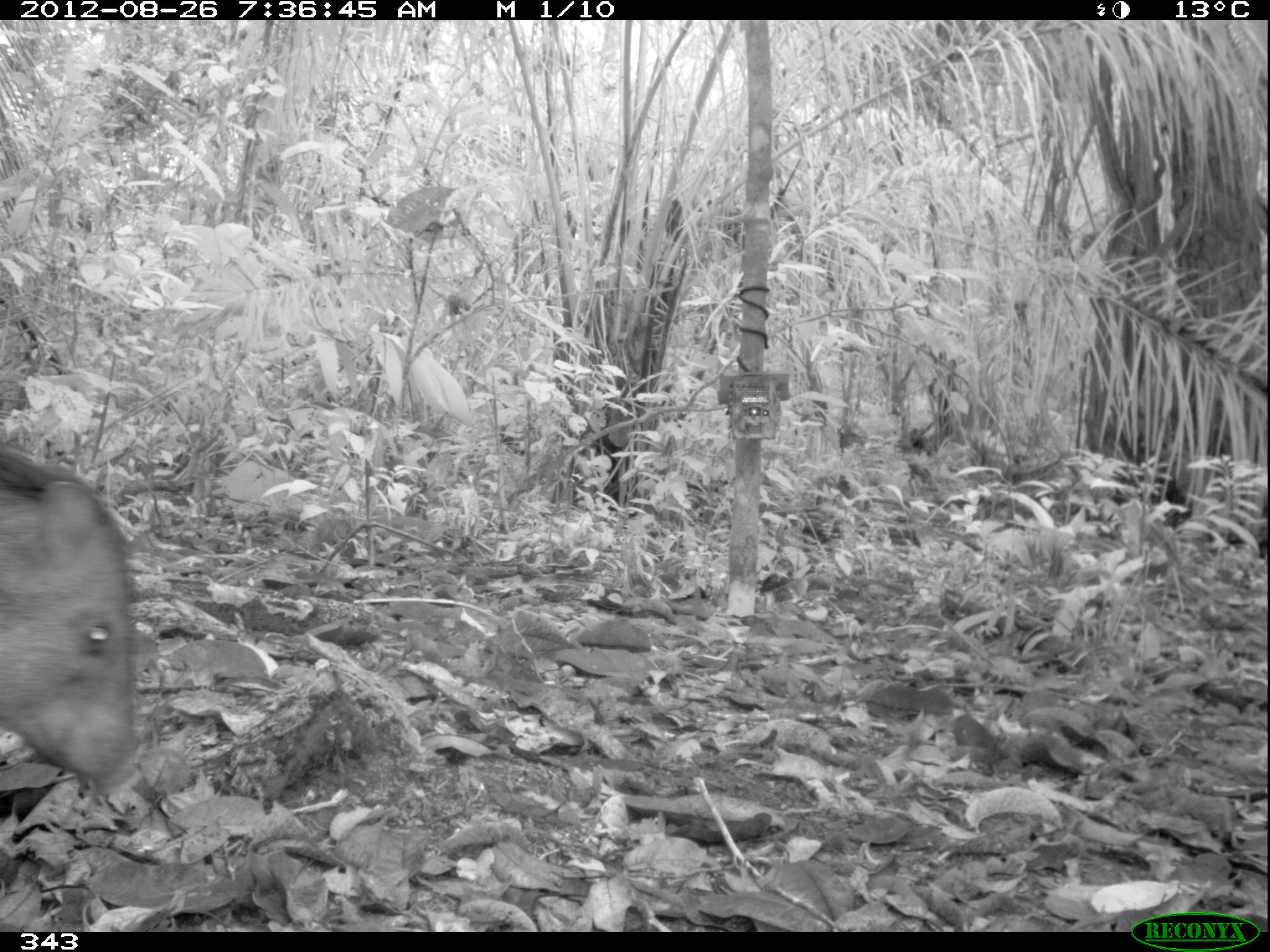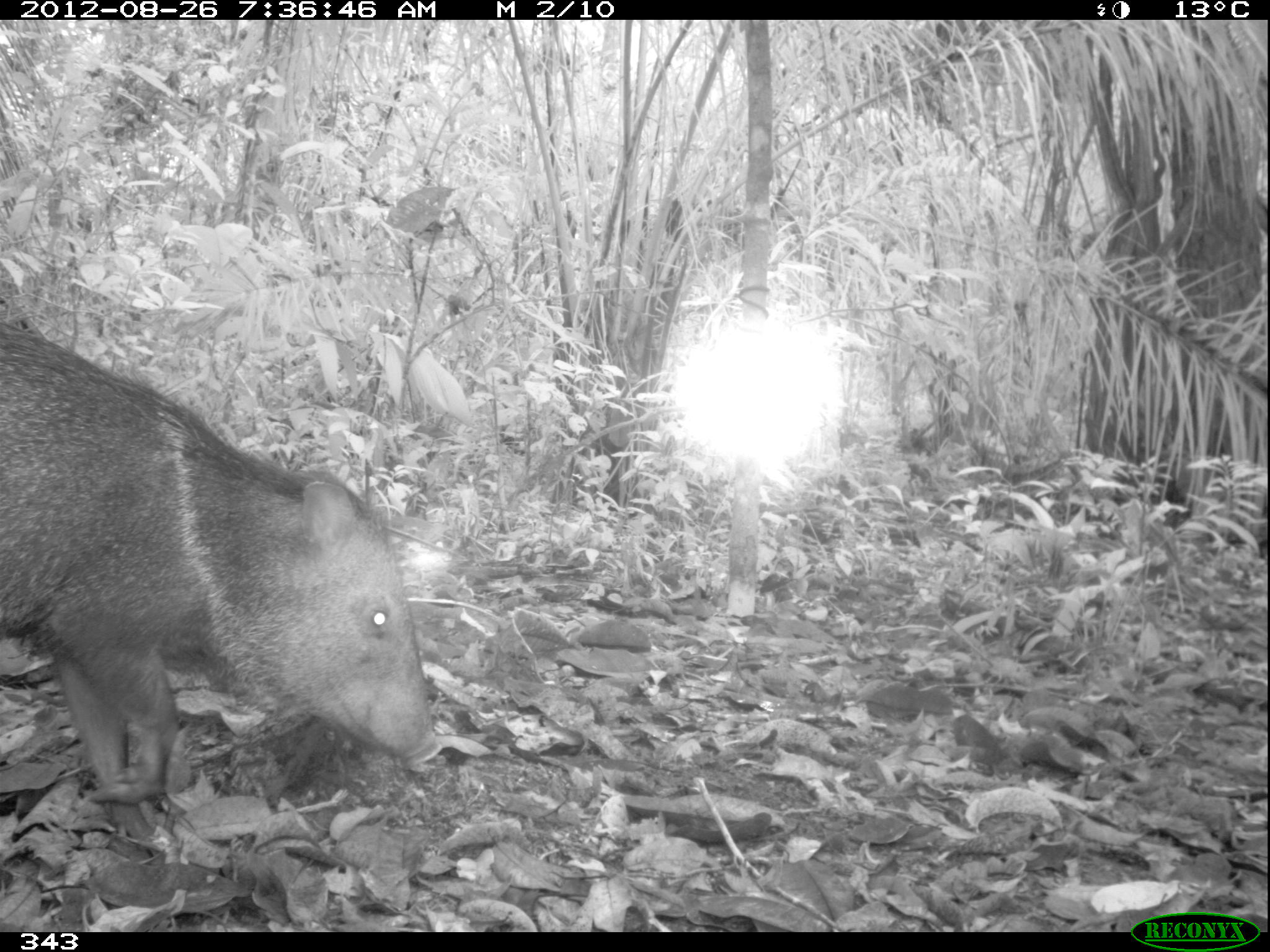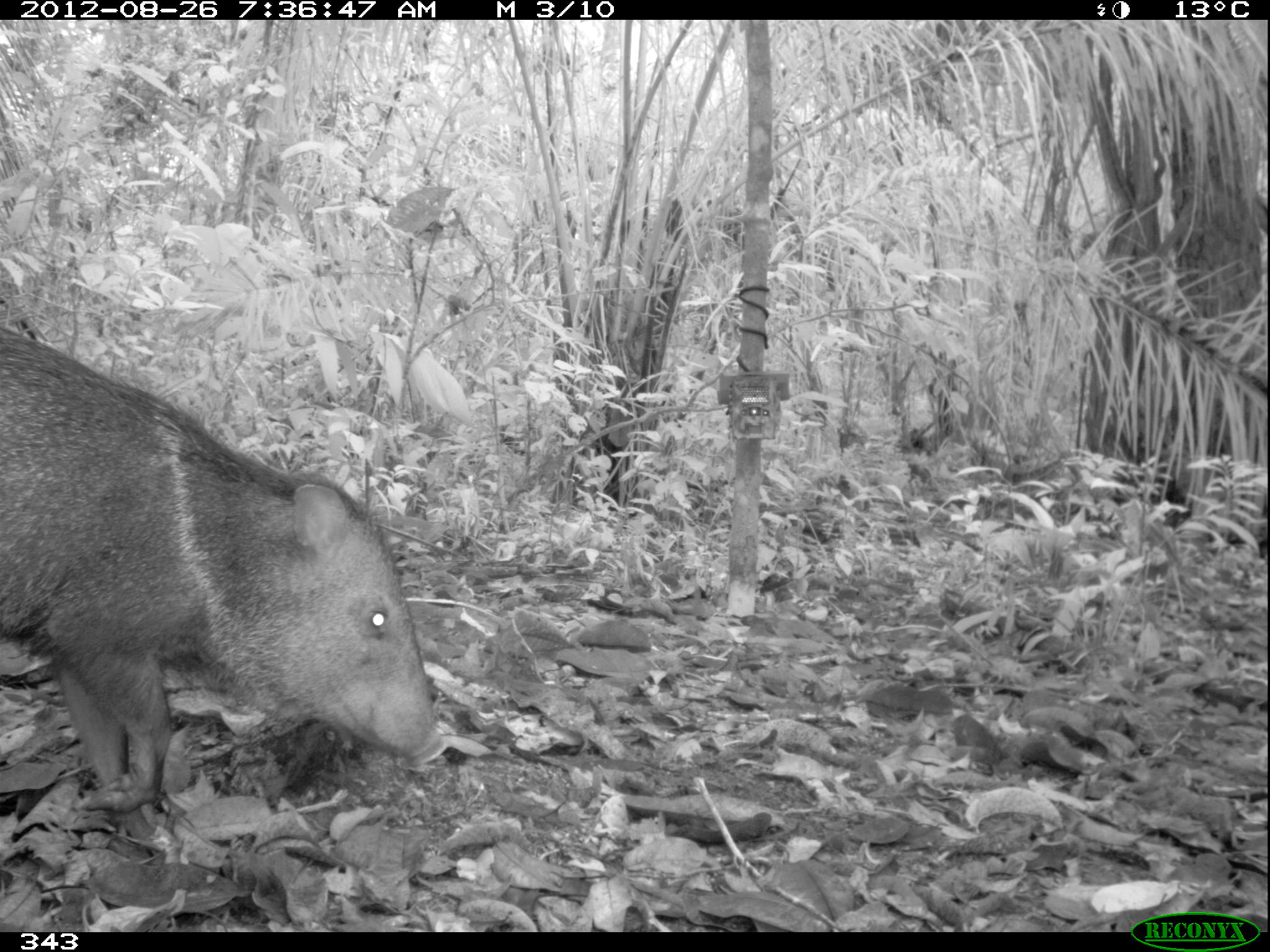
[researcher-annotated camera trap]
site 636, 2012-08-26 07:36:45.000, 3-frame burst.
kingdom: Animalia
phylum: Chordata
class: Mammalia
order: Artiodactyla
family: Tayassuidae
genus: Pecari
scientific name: Pecari tajacu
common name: collared peccary